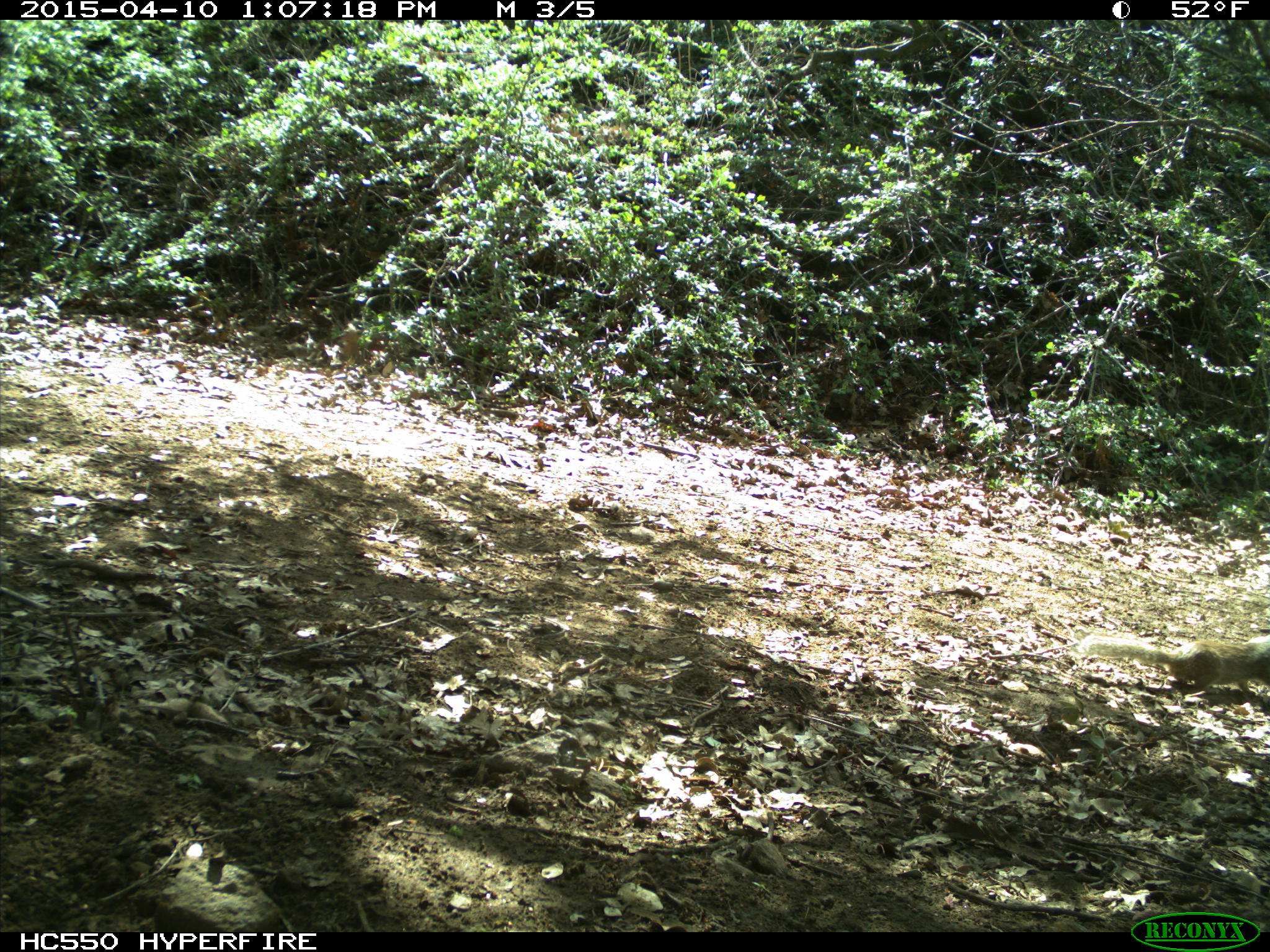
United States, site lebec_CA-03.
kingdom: Animalia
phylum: Chordata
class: Mammalia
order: Rodentia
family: Sciuridae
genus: Otospermophilus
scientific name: Otospermophilus beecheyi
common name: california ground squirrel